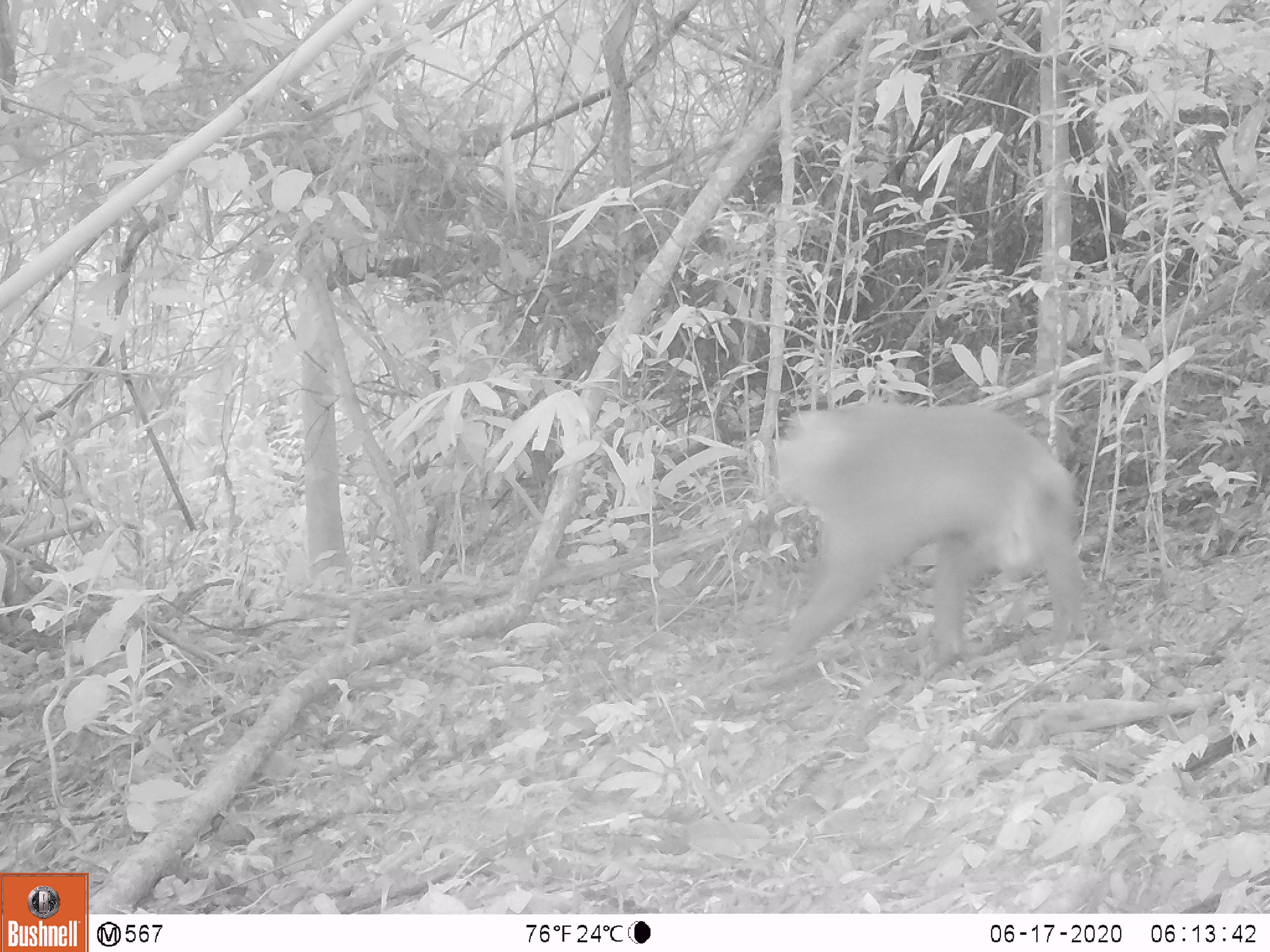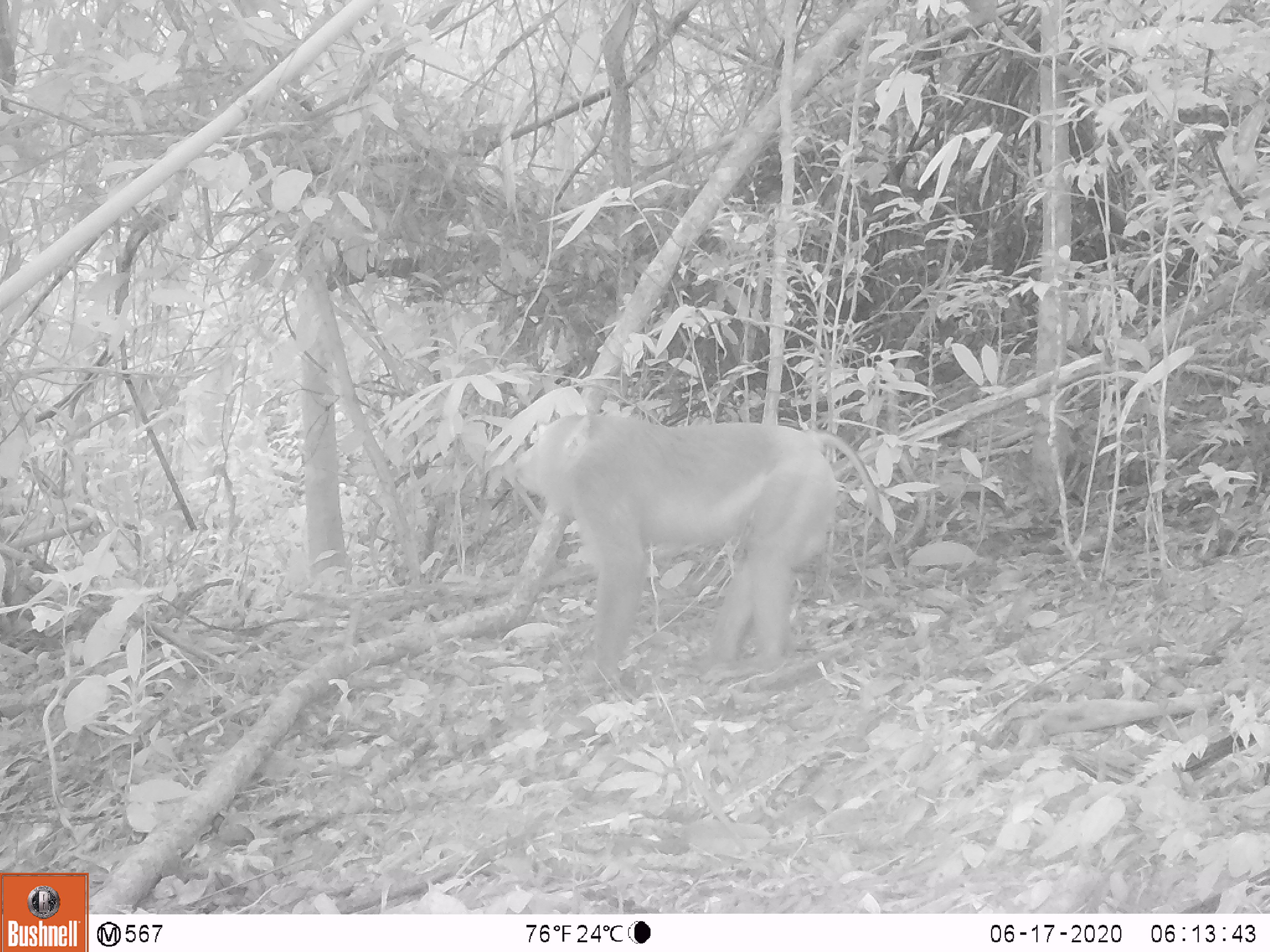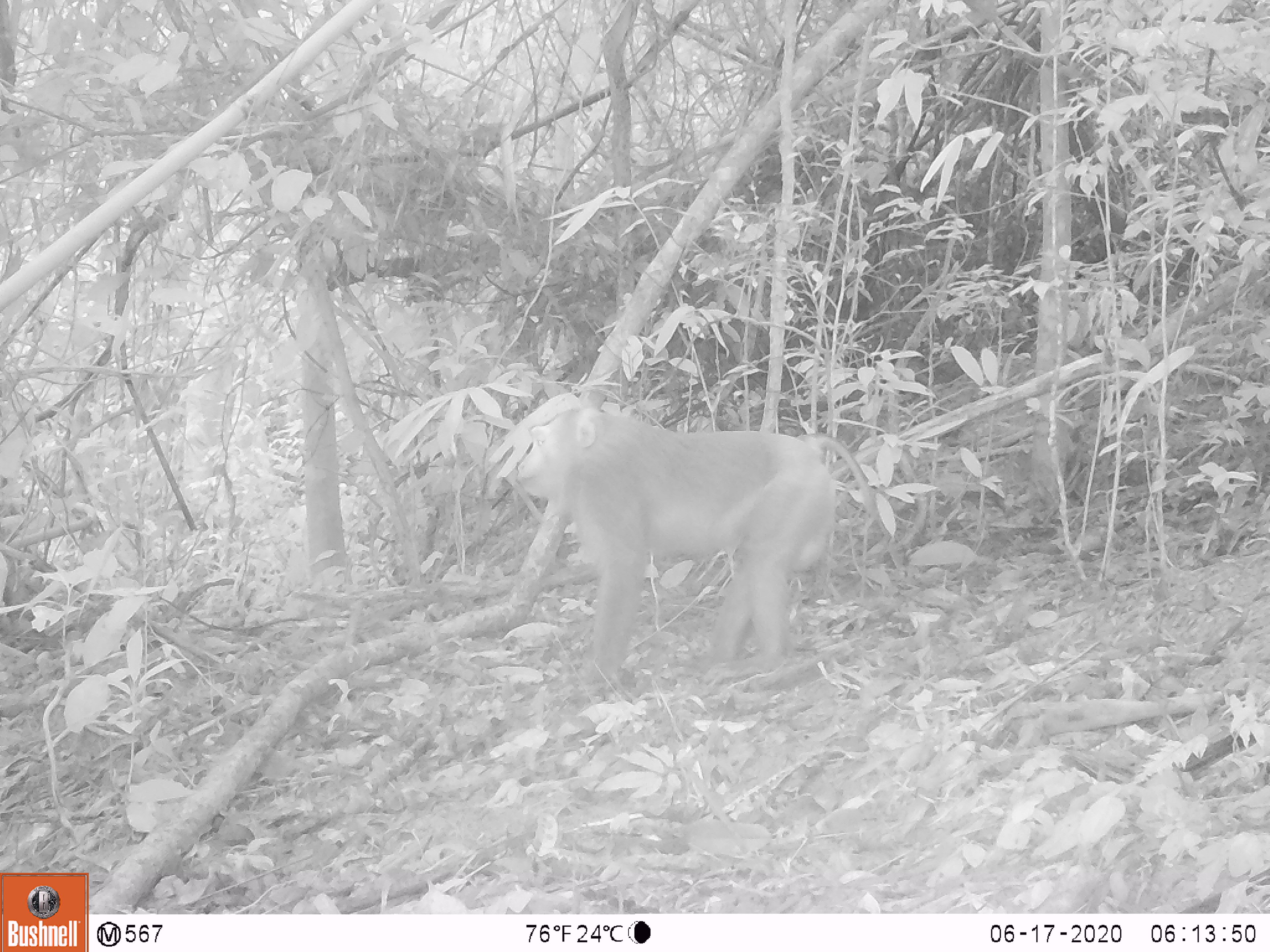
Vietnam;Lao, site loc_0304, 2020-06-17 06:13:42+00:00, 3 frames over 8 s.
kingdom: Animalia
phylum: Chordata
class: Mammalia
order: Primates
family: Cercopithecidae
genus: Macaca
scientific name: Macaca nemestrina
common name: pig-tailed macaque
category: pig tailed macaque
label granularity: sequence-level